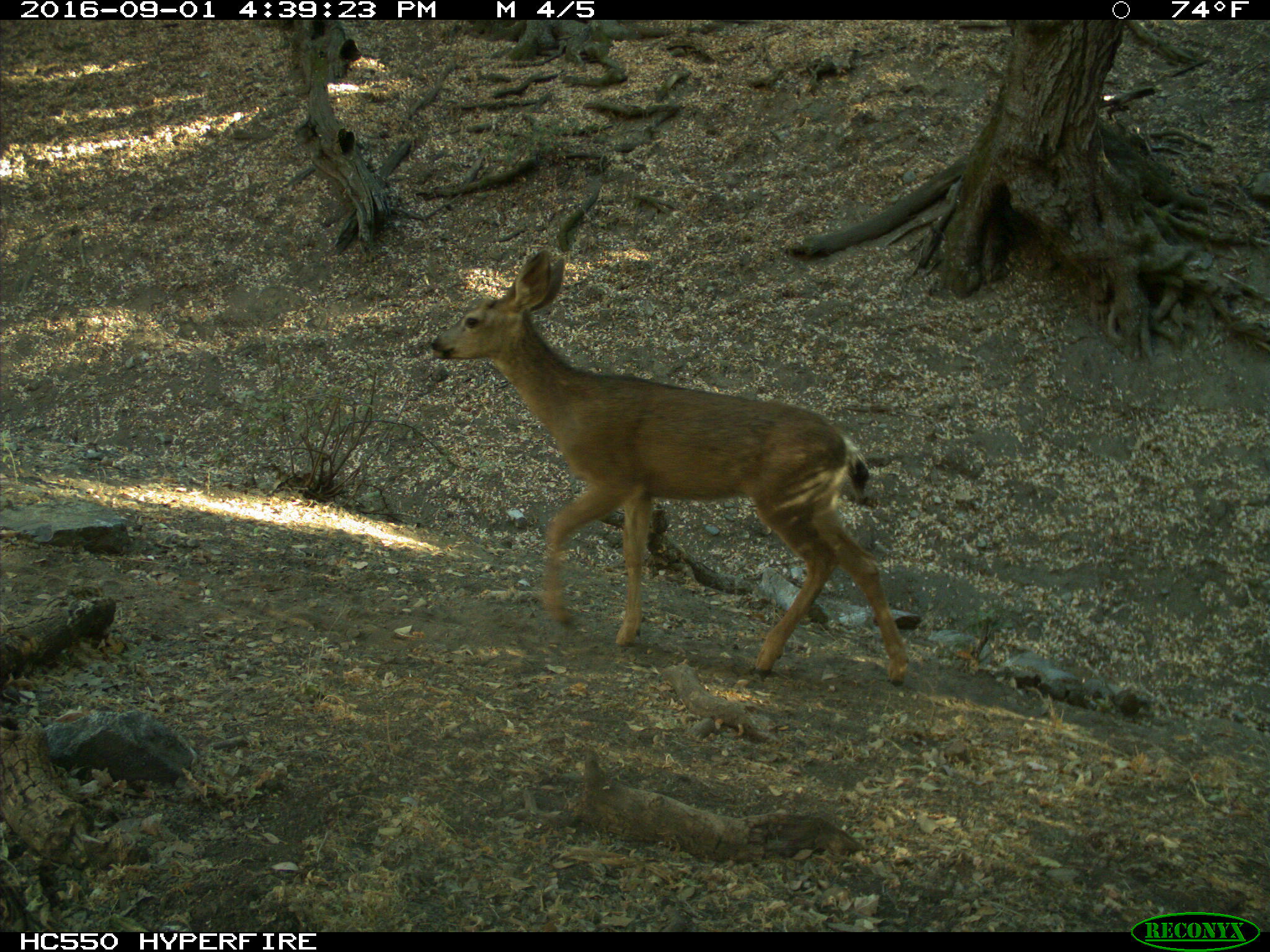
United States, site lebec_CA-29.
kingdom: Animalia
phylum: Chordata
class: Mammalia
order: Artiodactyla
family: Cervidae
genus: Odocoileus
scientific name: Odocoileus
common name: deer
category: unidentified deer